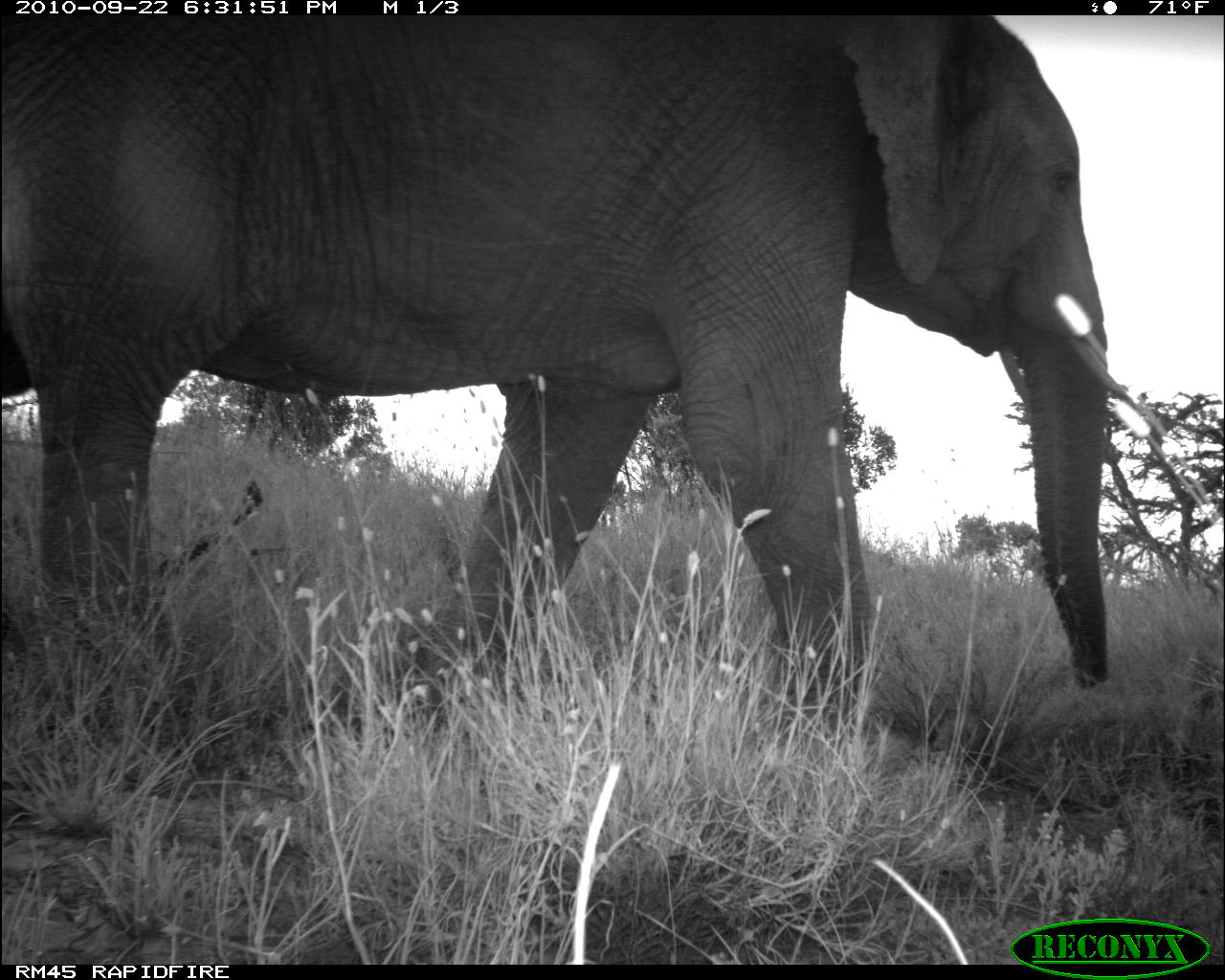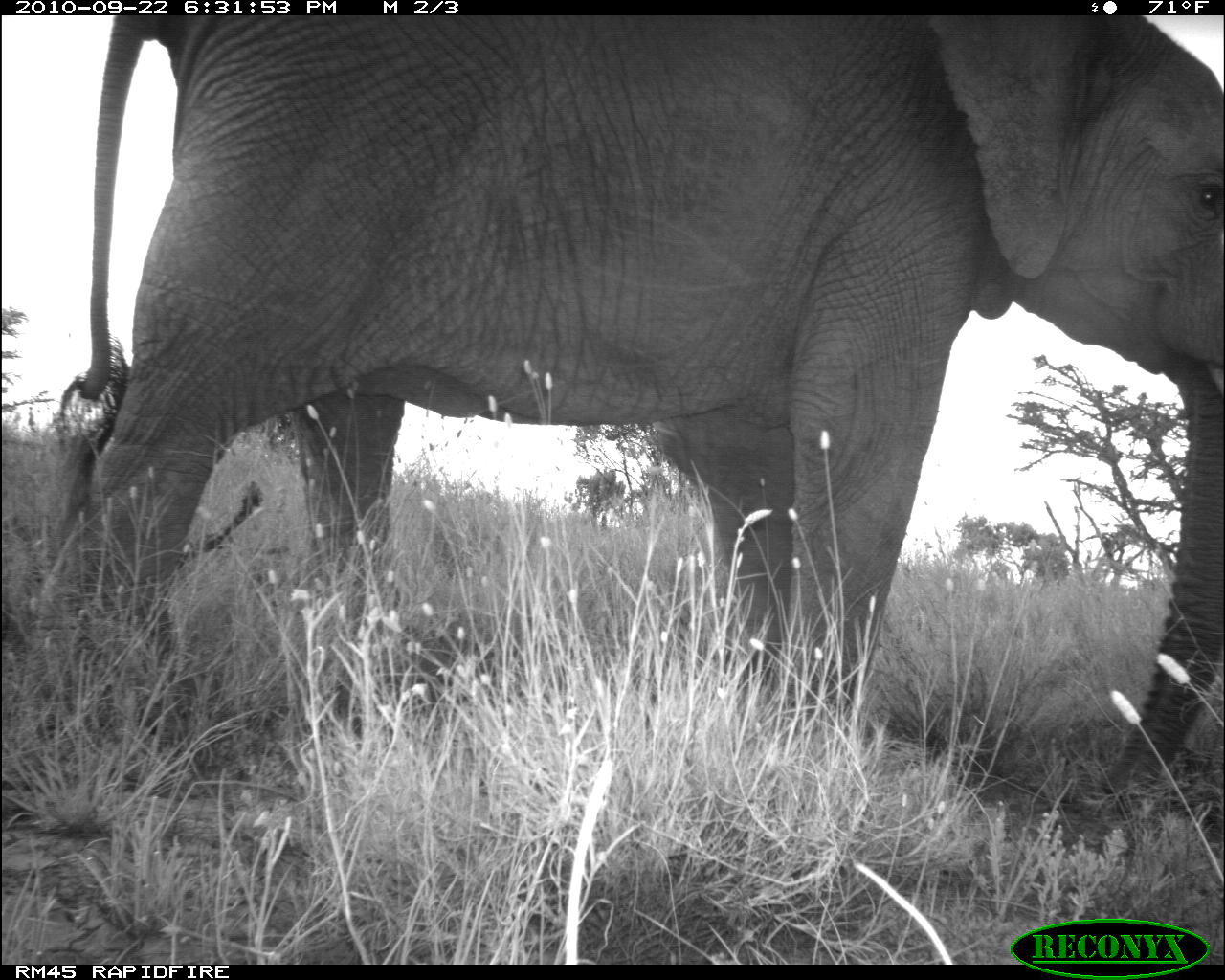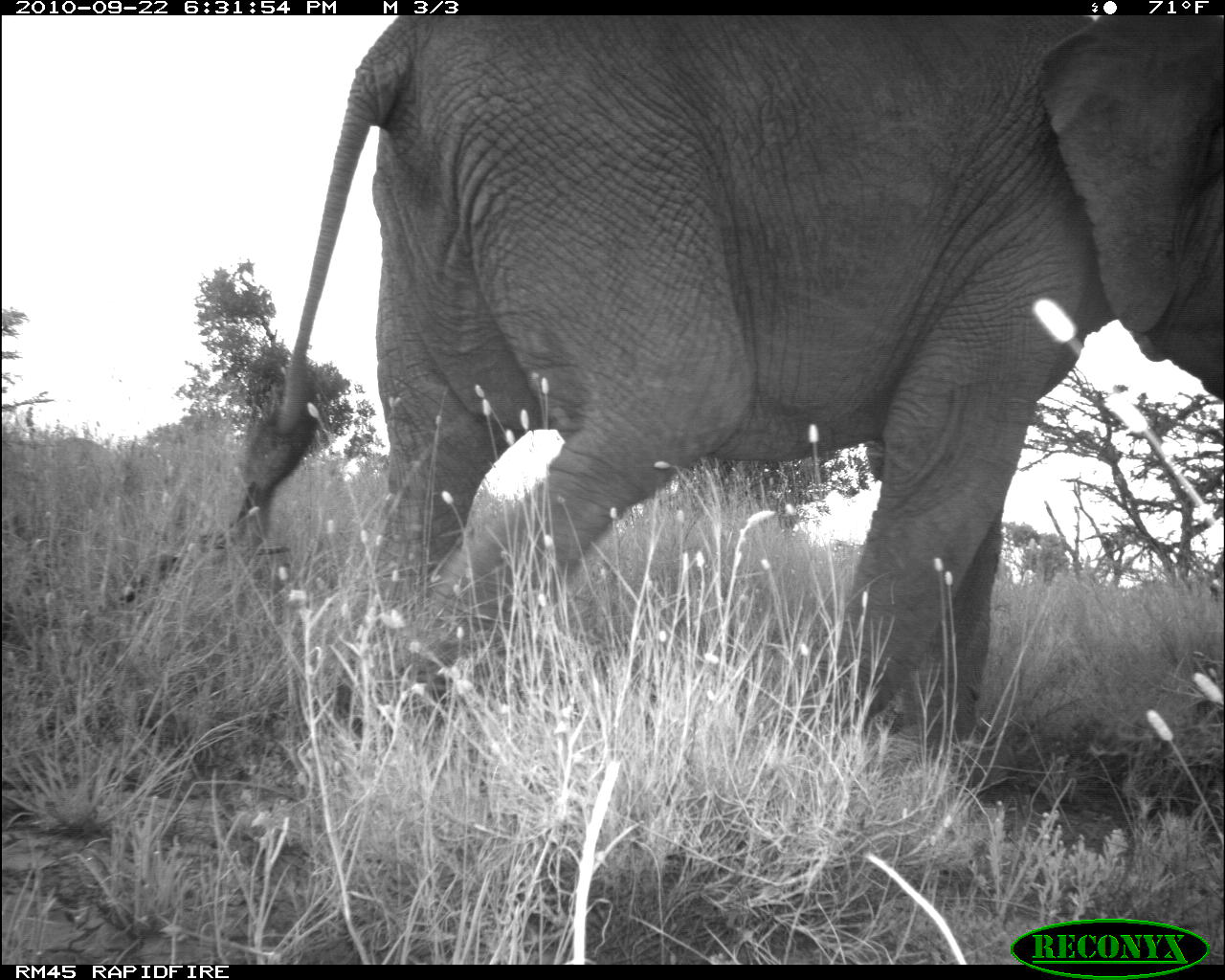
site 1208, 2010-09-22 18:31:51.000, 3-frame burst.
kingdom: Animalia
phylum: Chordata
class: Mammalia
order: Proboscidea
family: Elephantidae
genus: Loxodonta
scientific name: Loxodonta africana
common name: african bush elephant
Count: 1.